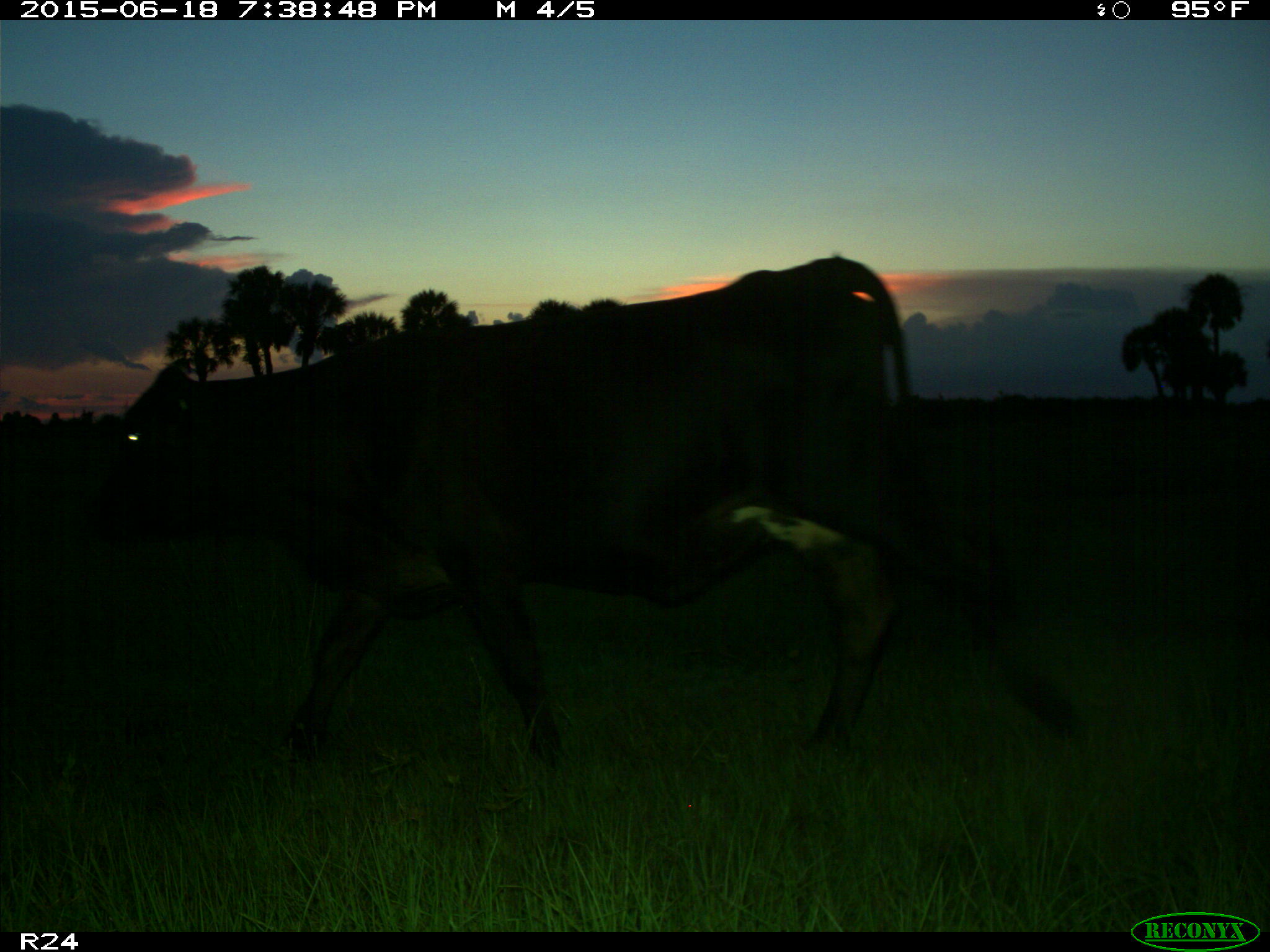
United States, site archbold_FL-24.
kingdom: Animalia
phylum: Chordata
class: Mammalia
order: Artiodactyla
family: Bovidae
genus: Bos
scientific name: Bos taurus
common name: domestic cow